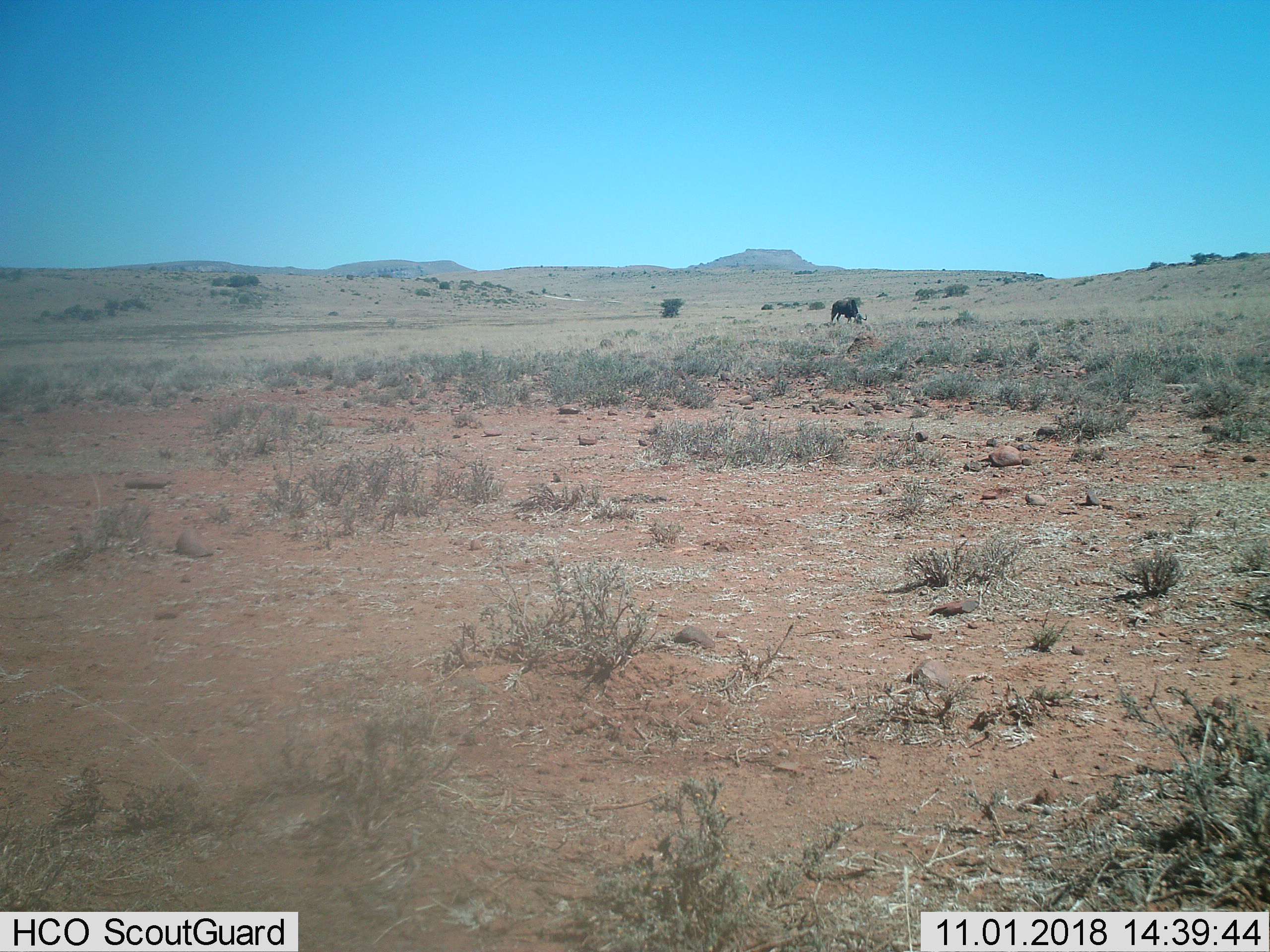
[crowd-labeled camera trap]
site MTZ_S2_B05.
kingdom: Animalia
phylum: Chordata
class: Mammalia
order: Artiodactyla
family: Bovidae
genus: Connochaetes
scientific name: Connochaetes gnou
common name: black wildebeest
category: wildebeestblack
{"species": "wildebeestblack (black wildebeest) (Connochaetes gnou)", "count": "1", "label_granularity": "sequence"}